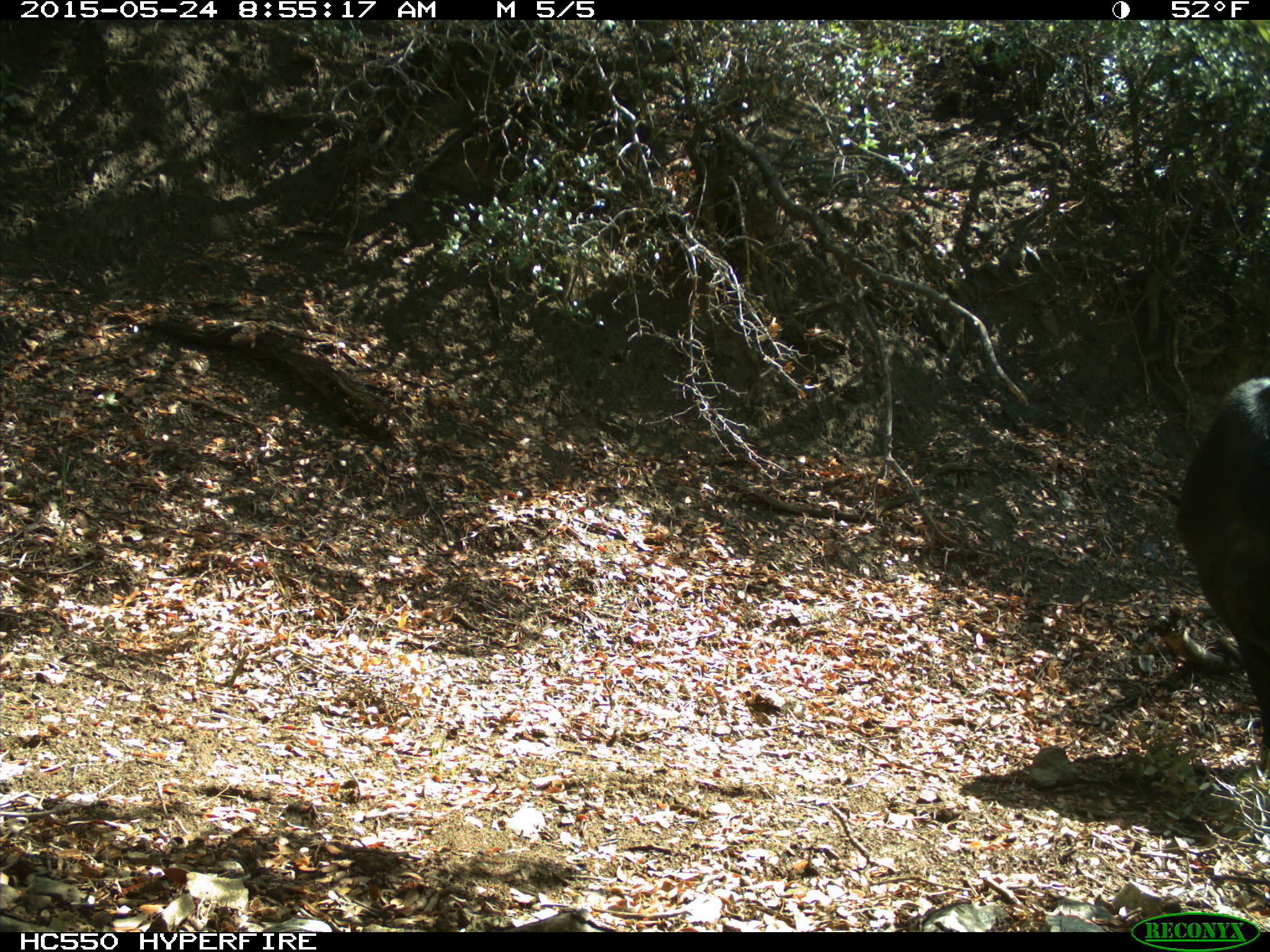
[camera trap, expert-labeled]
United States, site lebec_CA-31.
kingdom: Animalia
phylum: Chordata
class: Mammalia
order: Artiodactyla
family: Bovidae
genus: Bos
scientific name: Bos taurus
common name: domestic cow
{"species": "Bos taurus (domestic cow)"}